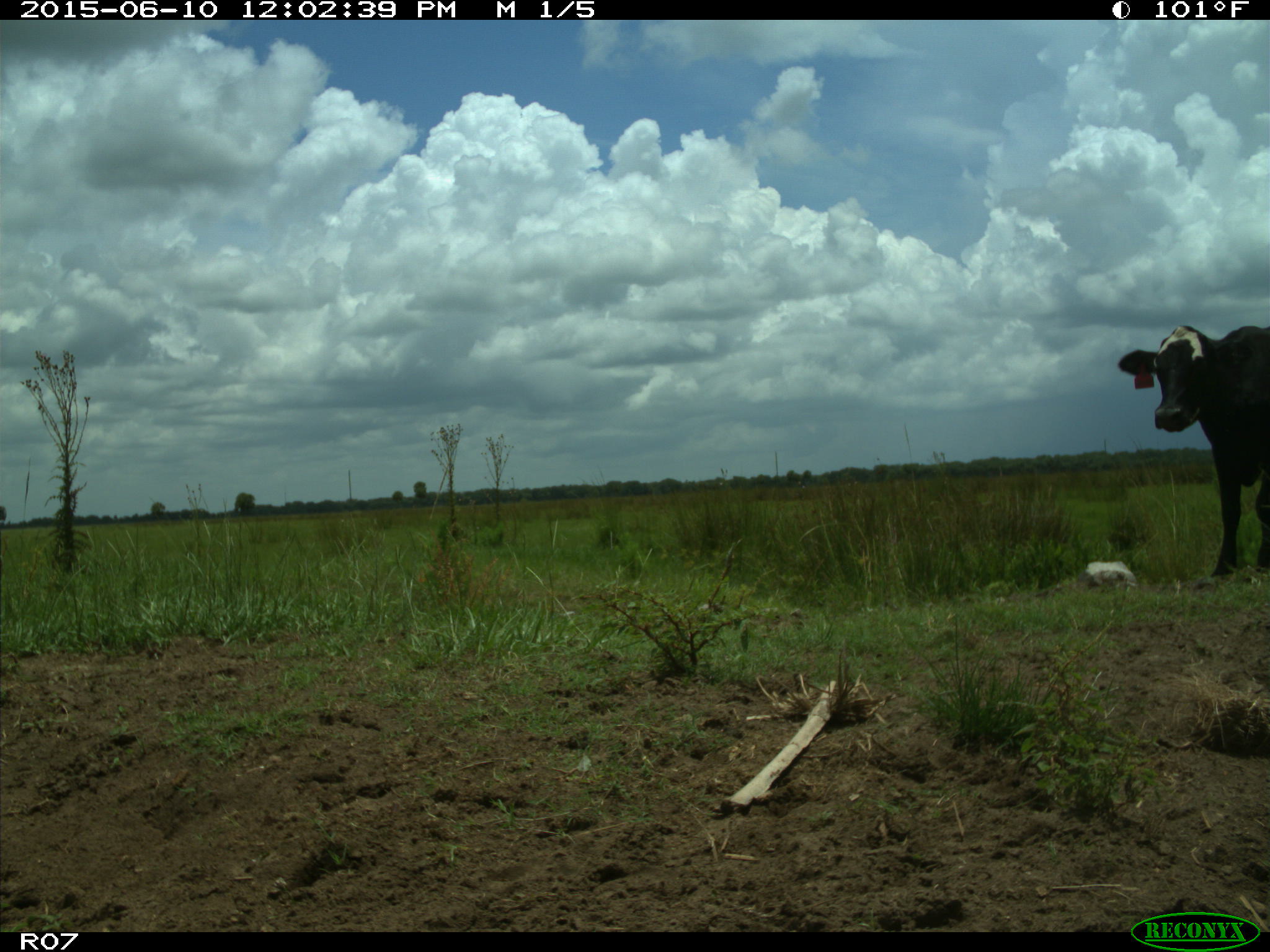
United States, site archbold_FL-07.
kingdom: Animalia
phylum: Chordata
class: Mammalia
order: Artiodactyla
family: Bovidae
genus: Bos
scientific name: Bos taurus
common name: domestic cow